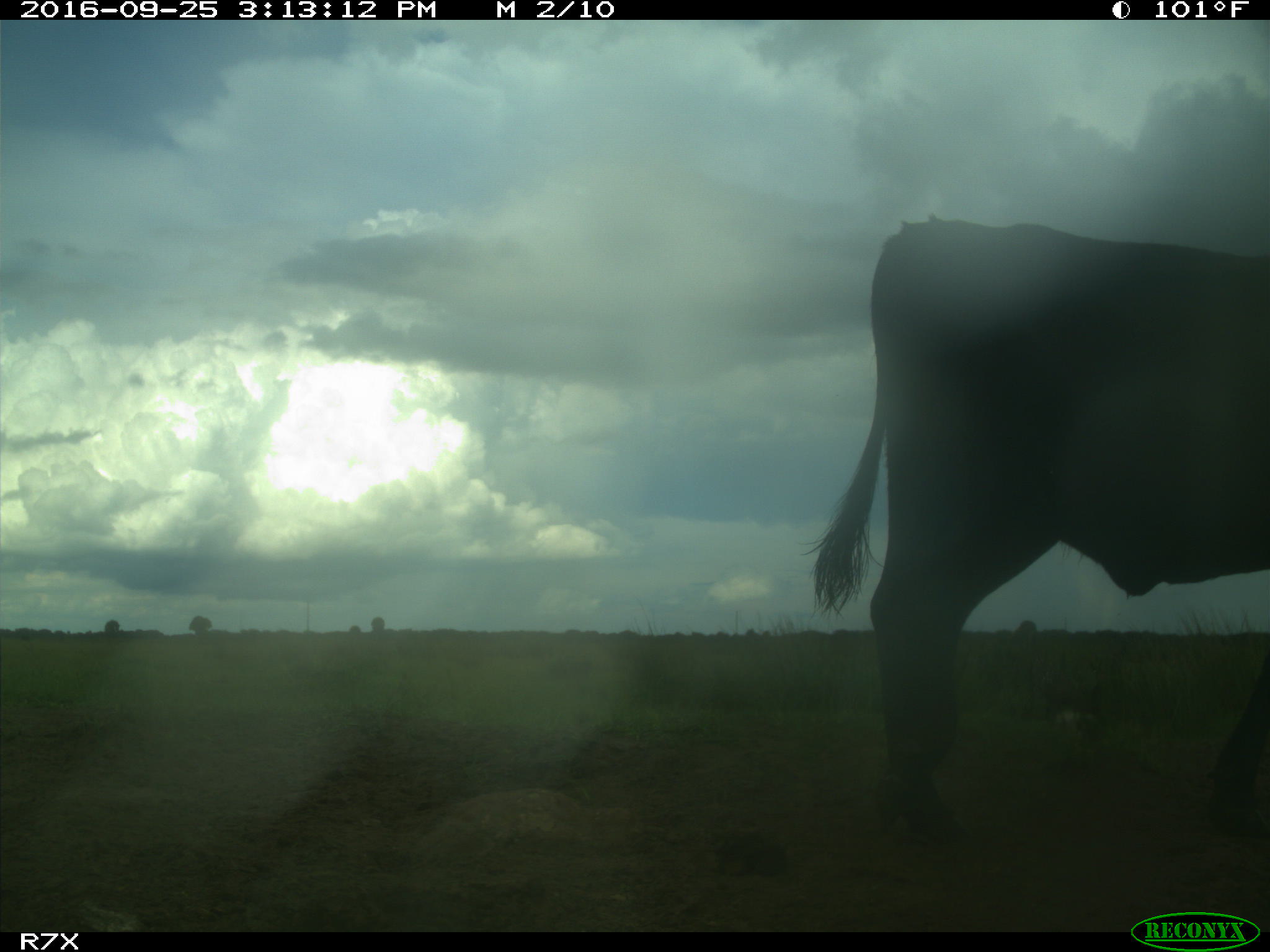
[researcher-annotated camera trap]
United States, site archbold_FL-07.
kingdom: Animalia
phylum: Chordata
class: Mammalia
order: Artiodactyla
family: Bovidae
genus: Bos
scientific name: Bos taurus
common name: domestic cow